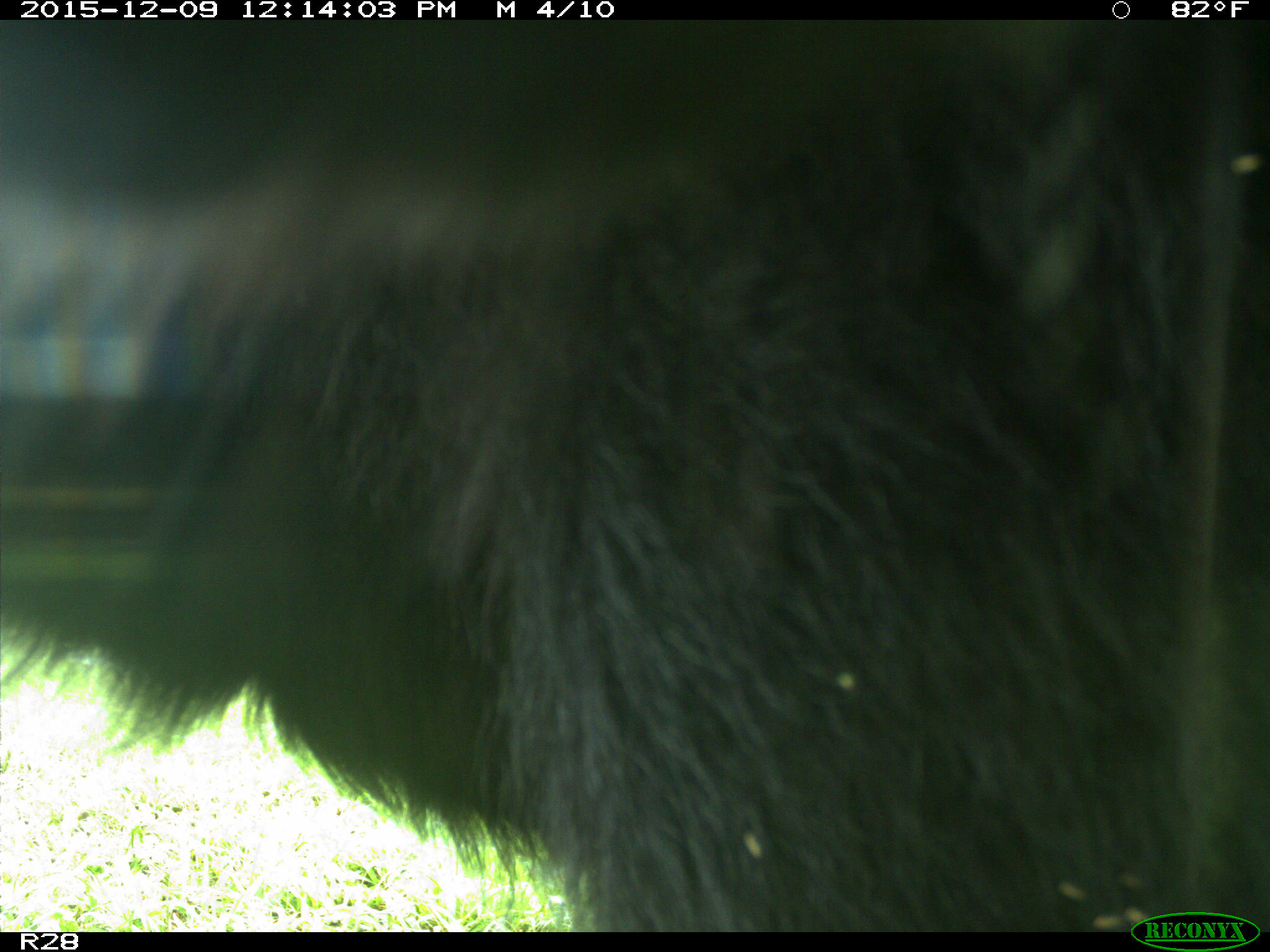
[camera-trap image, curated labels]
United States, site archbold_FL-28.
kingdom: Animalia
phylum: Chordata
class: Mammalia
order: Artiodactyla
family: Bovidae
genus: Bos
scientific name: Bos taurus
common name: domestic cow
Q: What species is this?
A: Bos taurus (domestic cow).